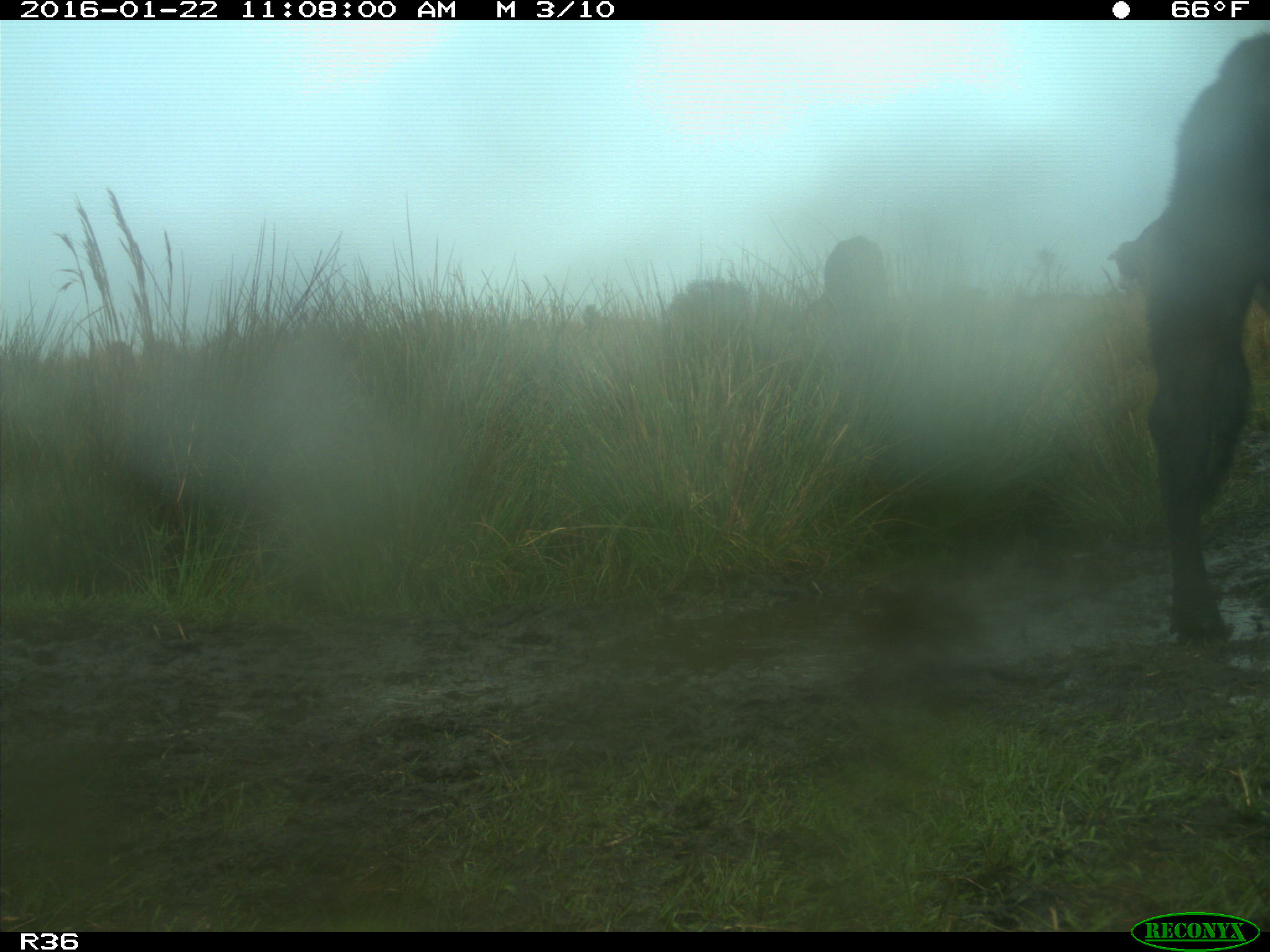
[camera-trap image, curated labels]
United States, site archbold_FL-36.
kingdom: Animalia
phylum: Chordata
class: Mammalia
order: Artiodactyla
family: Bovidae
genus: Bos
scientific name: Bos taurus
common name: domestic cow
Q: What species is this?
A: Bos taurus (domestic cow).